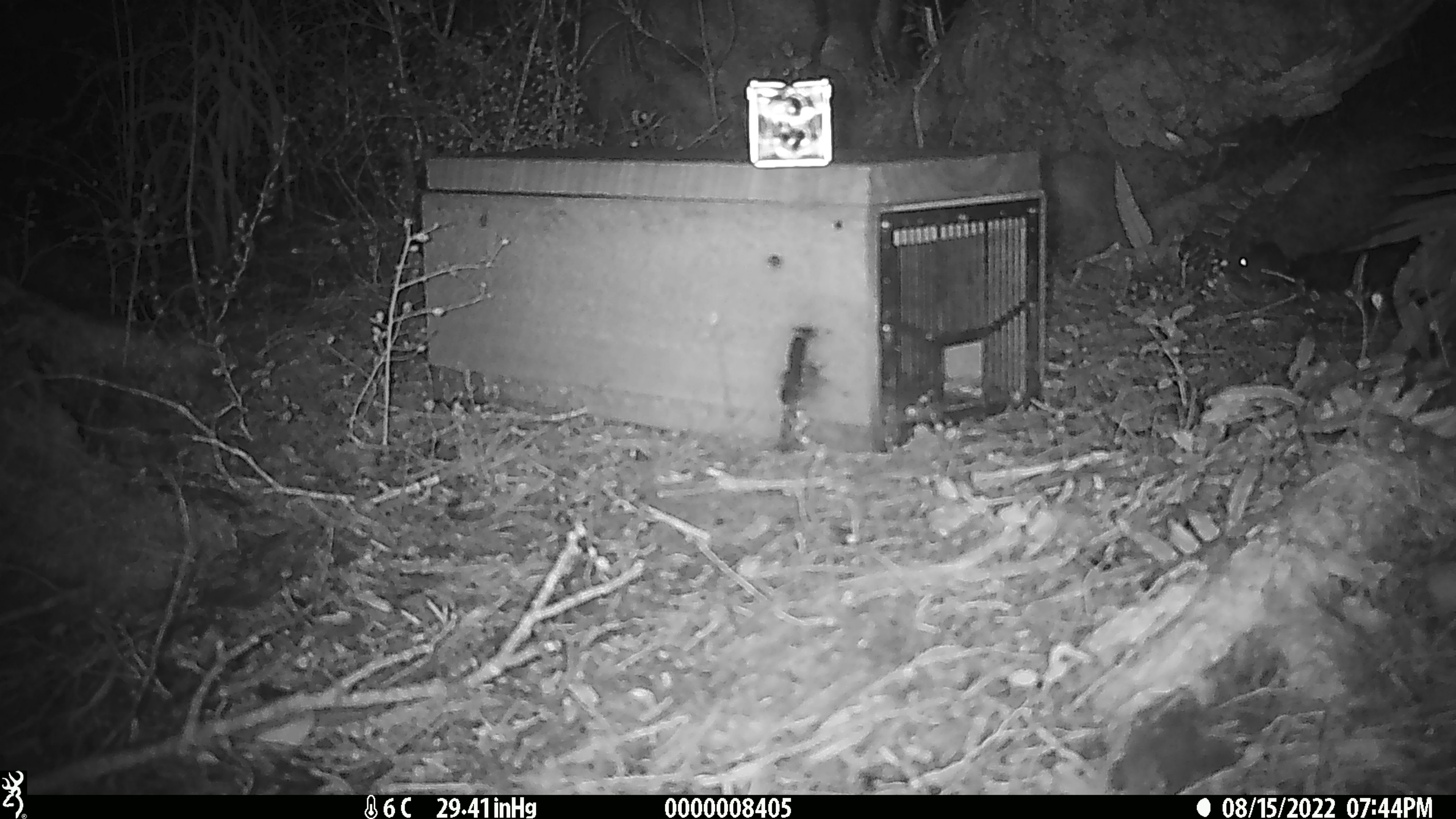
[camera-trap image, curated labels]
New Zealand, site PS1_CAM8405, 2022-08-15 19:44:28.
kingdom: Animalia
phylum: Chordata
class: Mammalia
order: Rodentia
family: Muridae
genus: Mus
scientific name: Mus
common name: mouse